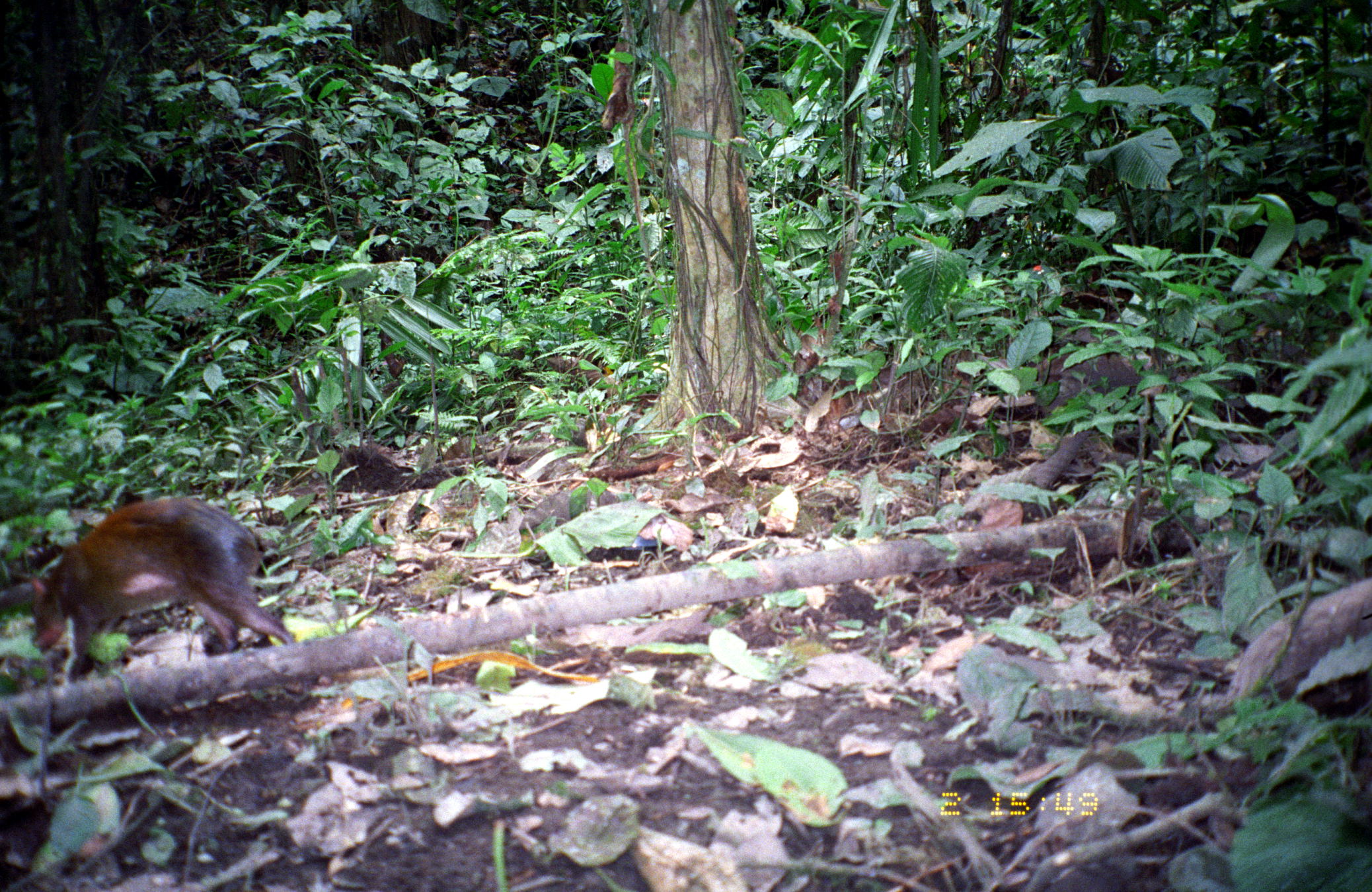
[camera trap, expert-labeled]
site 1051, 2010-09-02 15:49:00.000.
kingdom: Animalia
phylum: Chordata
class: Mammalia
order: Rodentia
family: Dasyproctidae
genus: Dasyprocta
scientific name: Dasyprocta punctata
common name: central american agouti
Dasyprocta punctata (central american agouti).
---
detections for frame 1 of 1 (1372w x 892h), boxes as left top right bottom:
dasyprocta punctata: 24 493 299 683